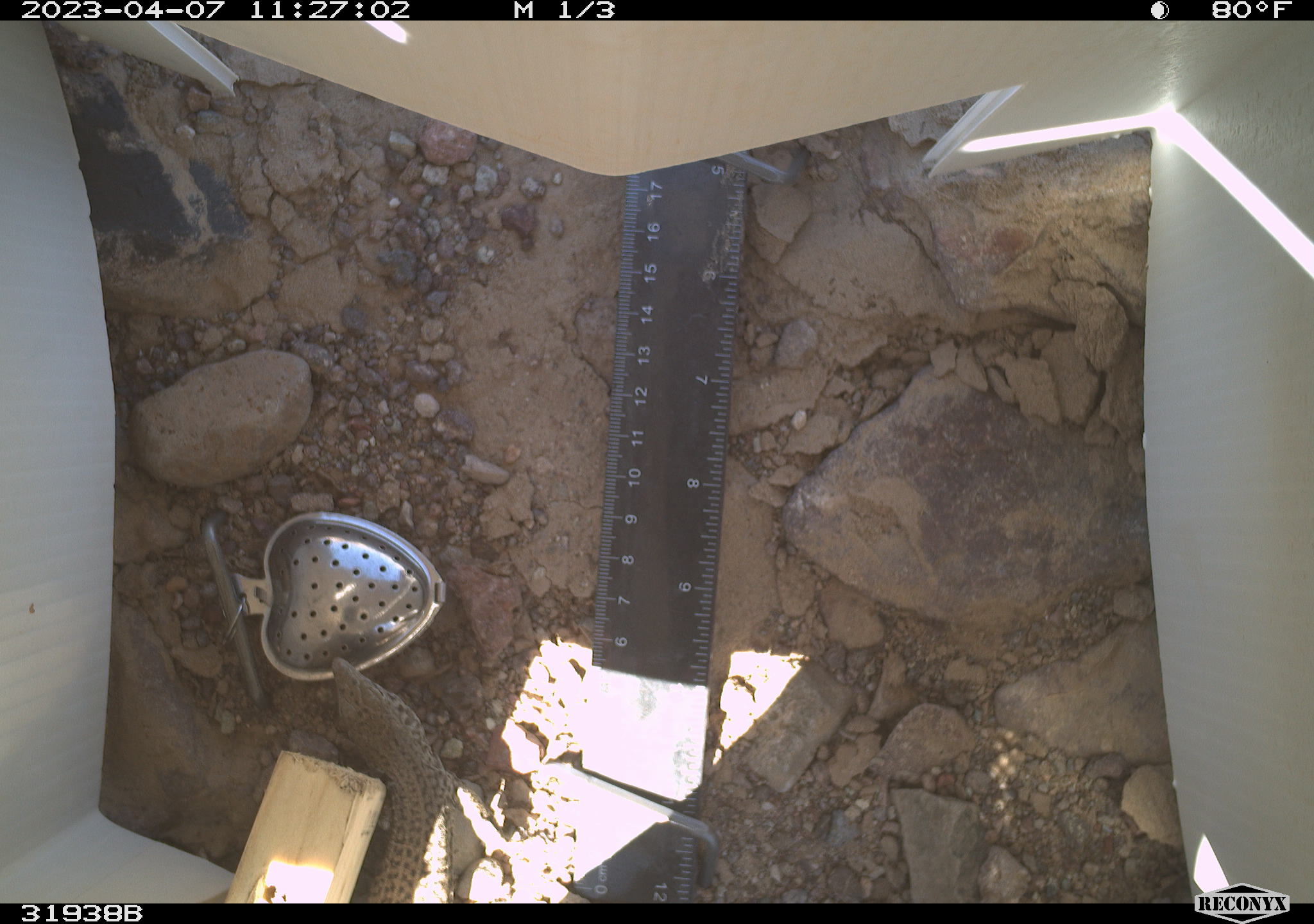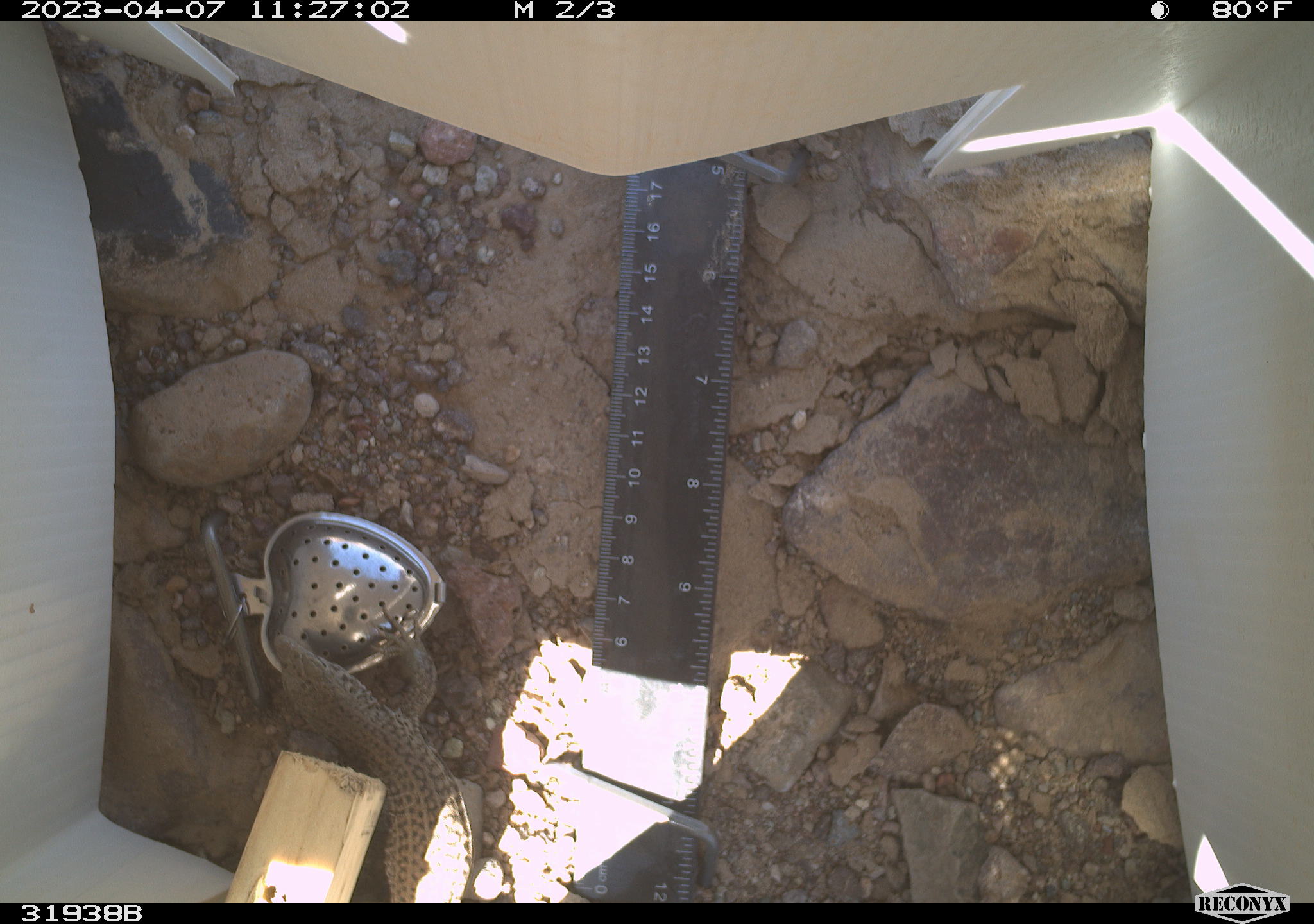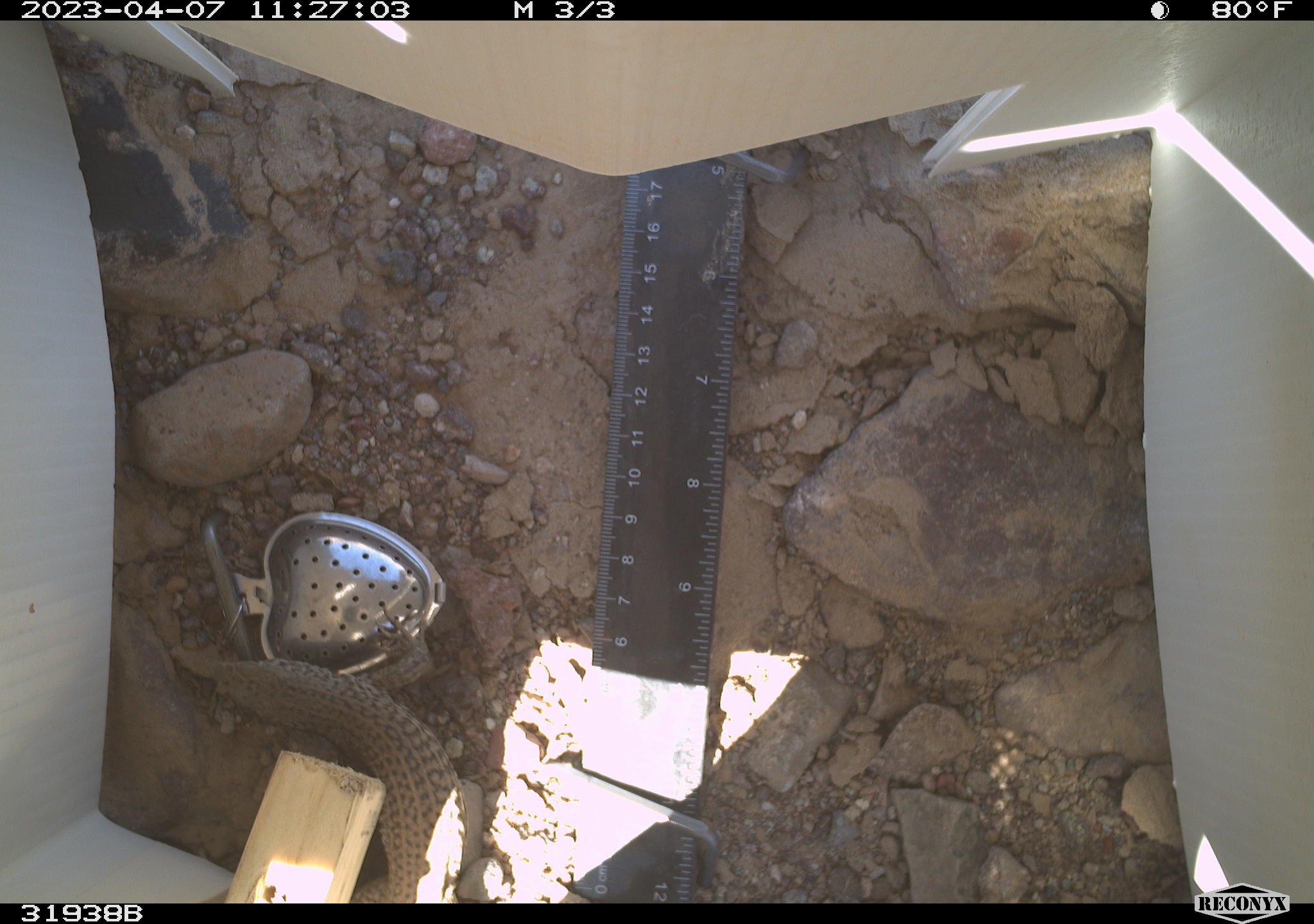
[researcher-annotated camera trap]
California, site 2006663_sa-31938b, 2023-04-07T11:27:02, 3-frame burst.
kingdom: Animalia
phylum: Chordata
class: Reptilia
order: Squamata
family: Teiidae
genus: Aspidoscelis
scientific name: Aspidoscelis tigris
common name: western whiptail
Western whiptail (Aspidoscelis tigris).